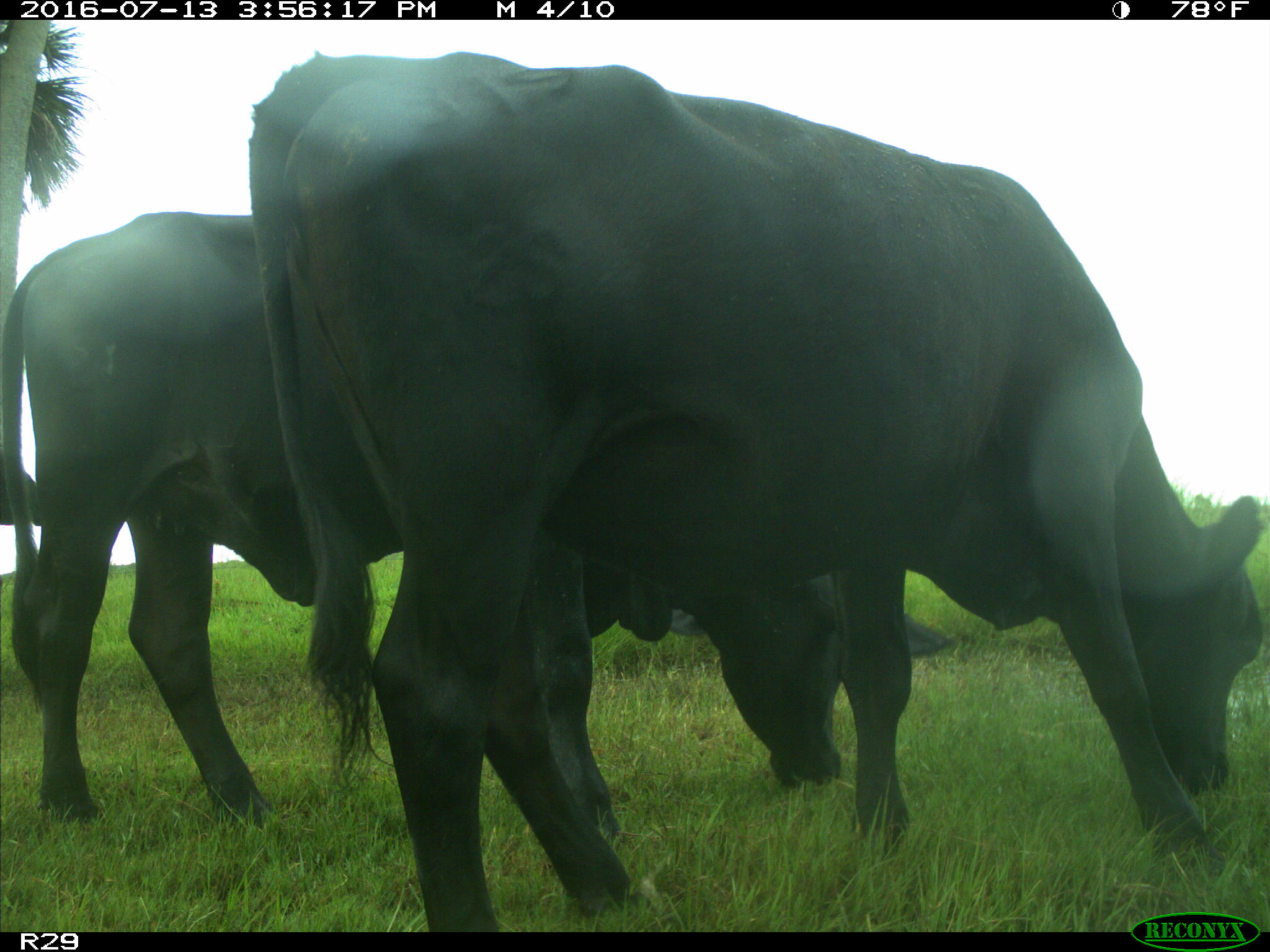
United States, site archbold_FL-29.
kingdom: Animalia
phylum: Chordata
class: Mammalia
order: Artiodactyla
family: Bovidae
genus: Bos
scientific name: Bos taurus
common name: domestic cow